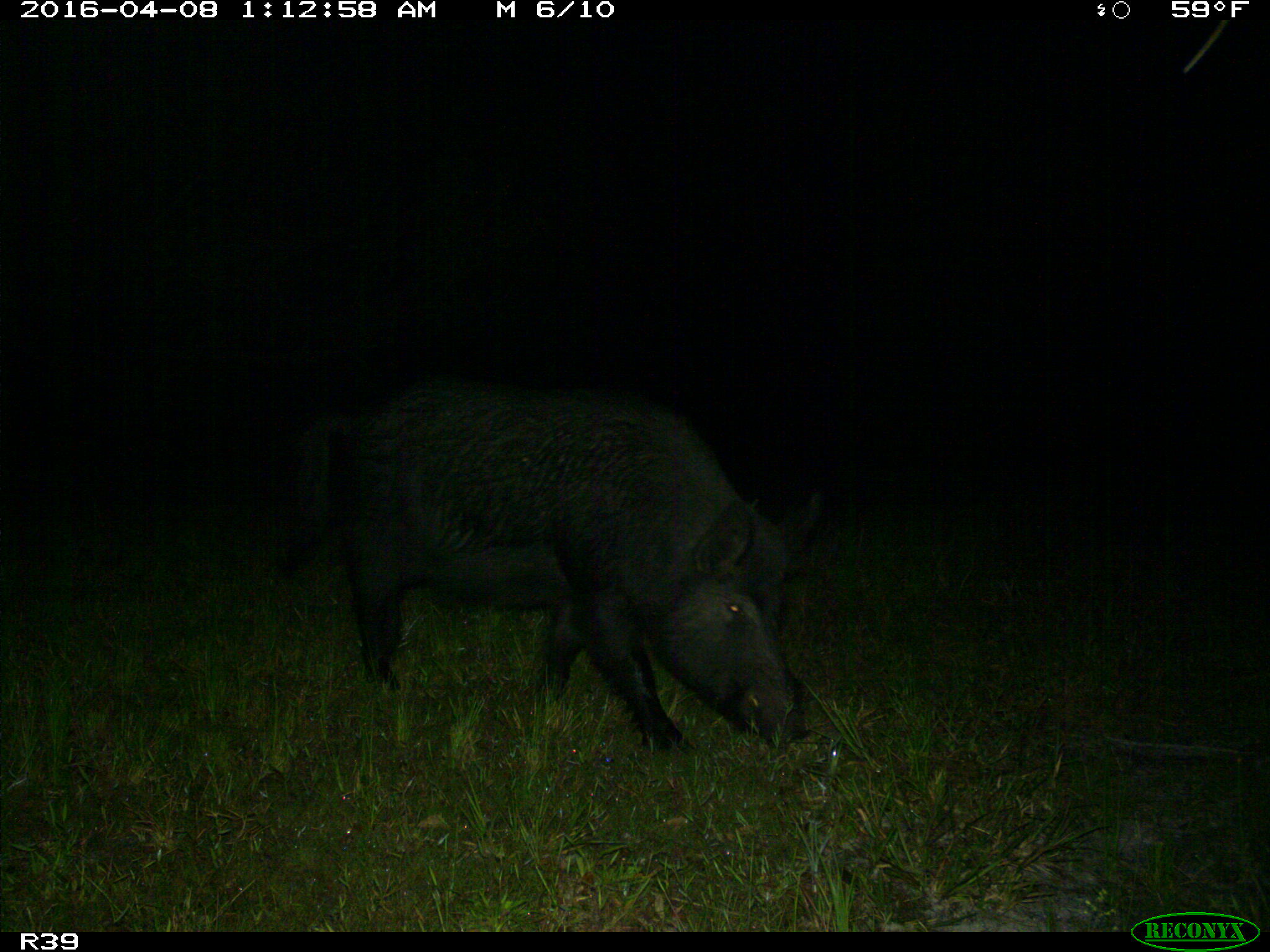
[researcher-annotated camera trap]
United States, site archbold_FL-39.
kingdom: Animalia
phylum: Chordata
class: Mammalia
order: Artiodactyla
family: Suidae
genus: Sus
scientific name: Sus scrofa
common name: wild boar